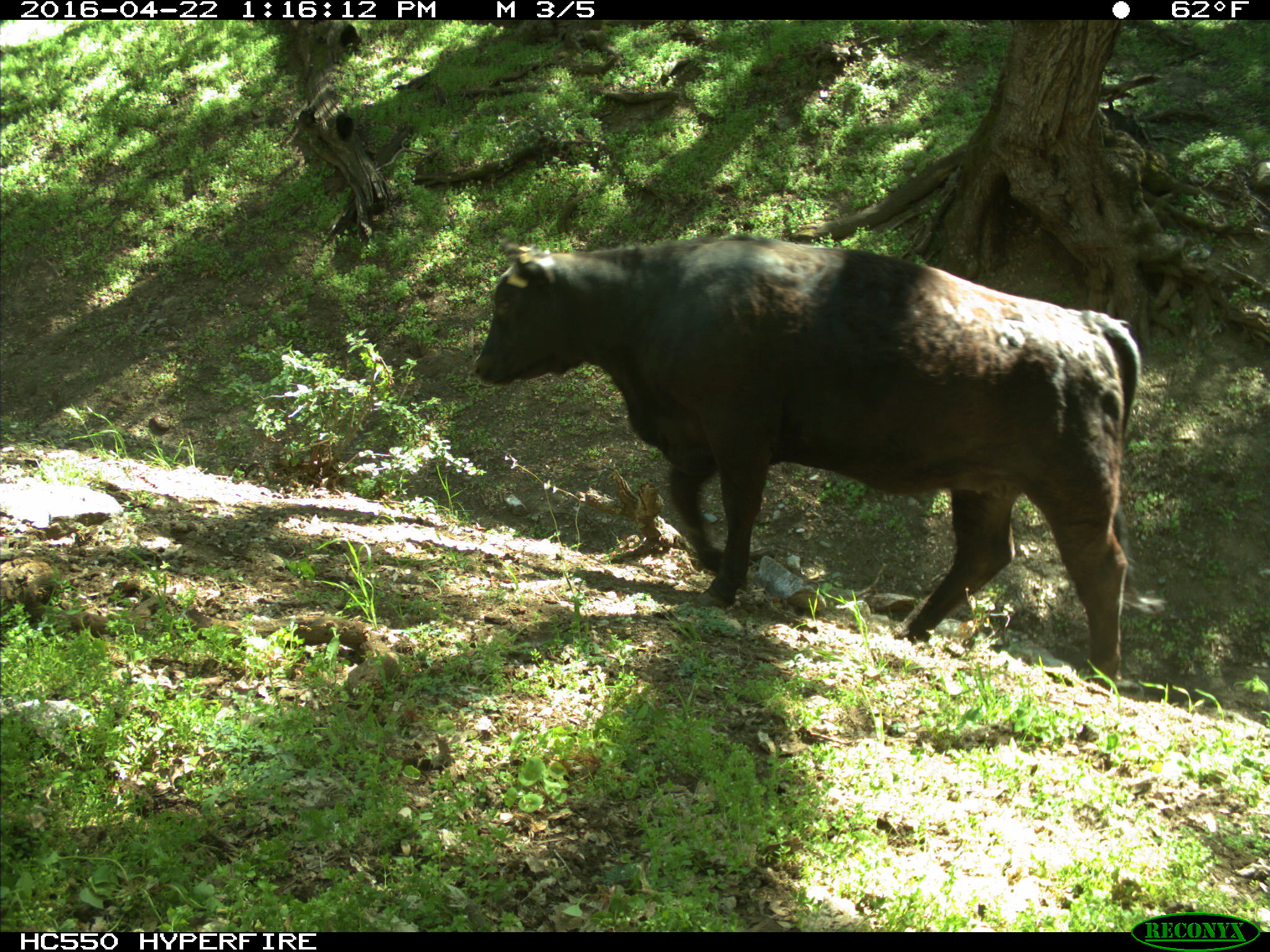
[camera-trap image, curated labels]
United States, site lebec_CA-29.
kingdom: Animalia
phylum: Chordata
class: Mammalia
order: Artiodactyla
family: Bovidae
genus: Bos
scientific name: Bos taurus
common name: domestic cow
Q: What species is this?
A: Bos taurus (domestic cow).